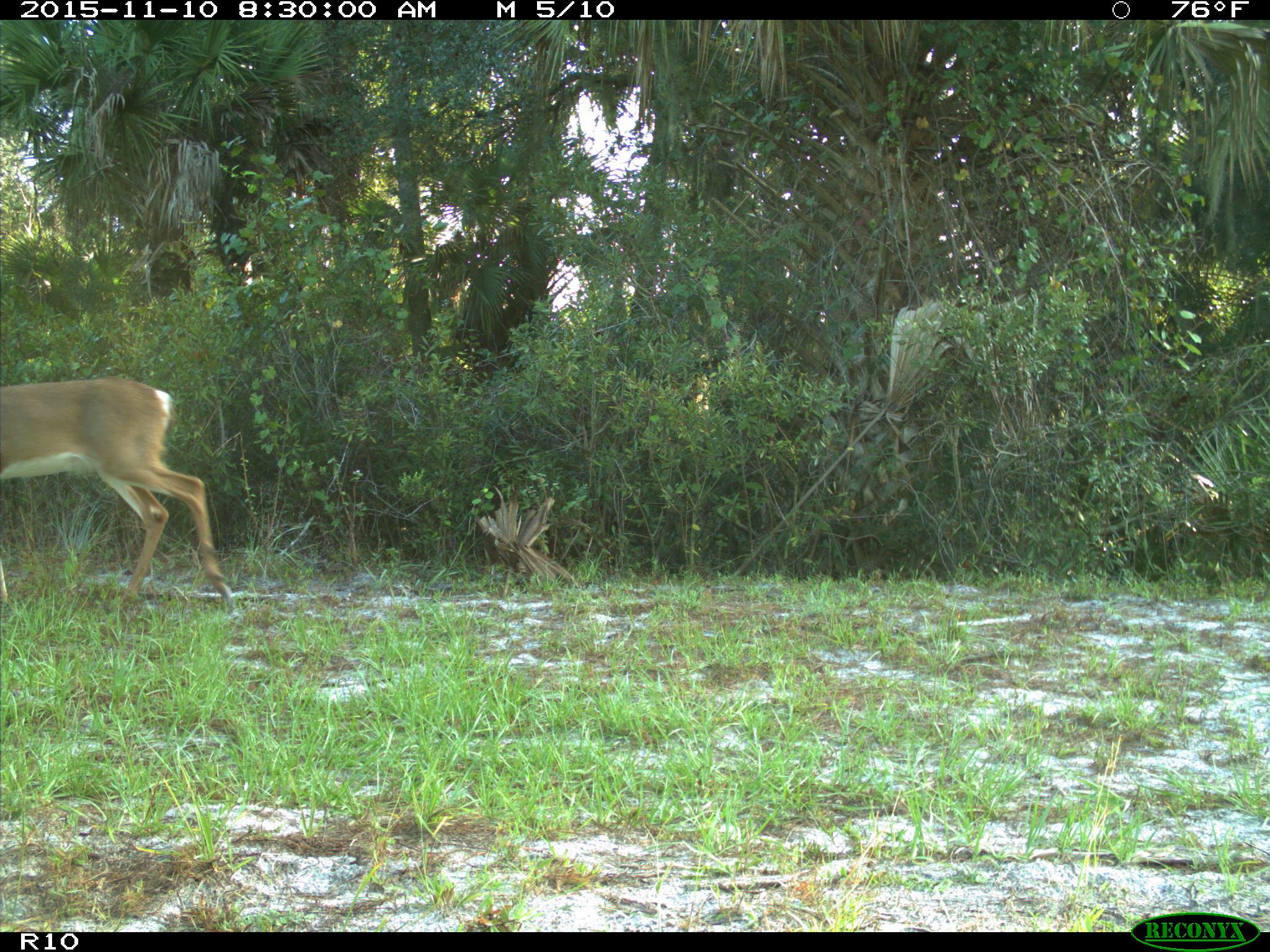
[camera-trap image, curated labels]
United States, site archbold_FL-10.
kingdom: Animalia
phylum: Chordata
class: Mammalia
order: Artiodactyla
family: Cervidae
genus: Odocoileus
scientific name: Odocoileus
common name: deer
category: unidentified deer